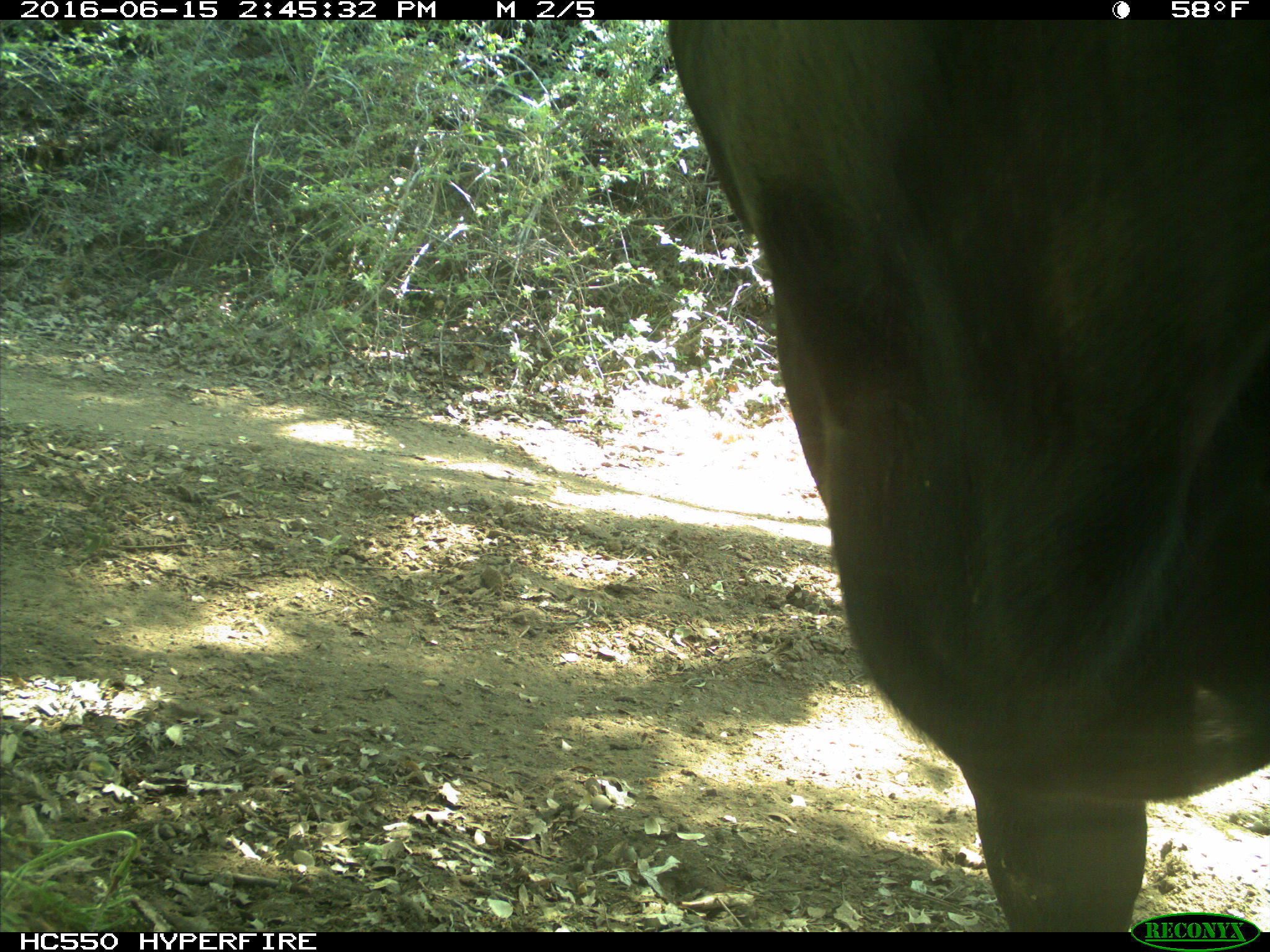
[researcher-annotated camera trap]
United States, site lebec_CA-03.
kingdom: Animalia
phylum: Chordata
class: Mammalia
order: Artiodactyla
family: Bovidae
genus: Bos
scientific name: Bos taurus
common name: domestic cow